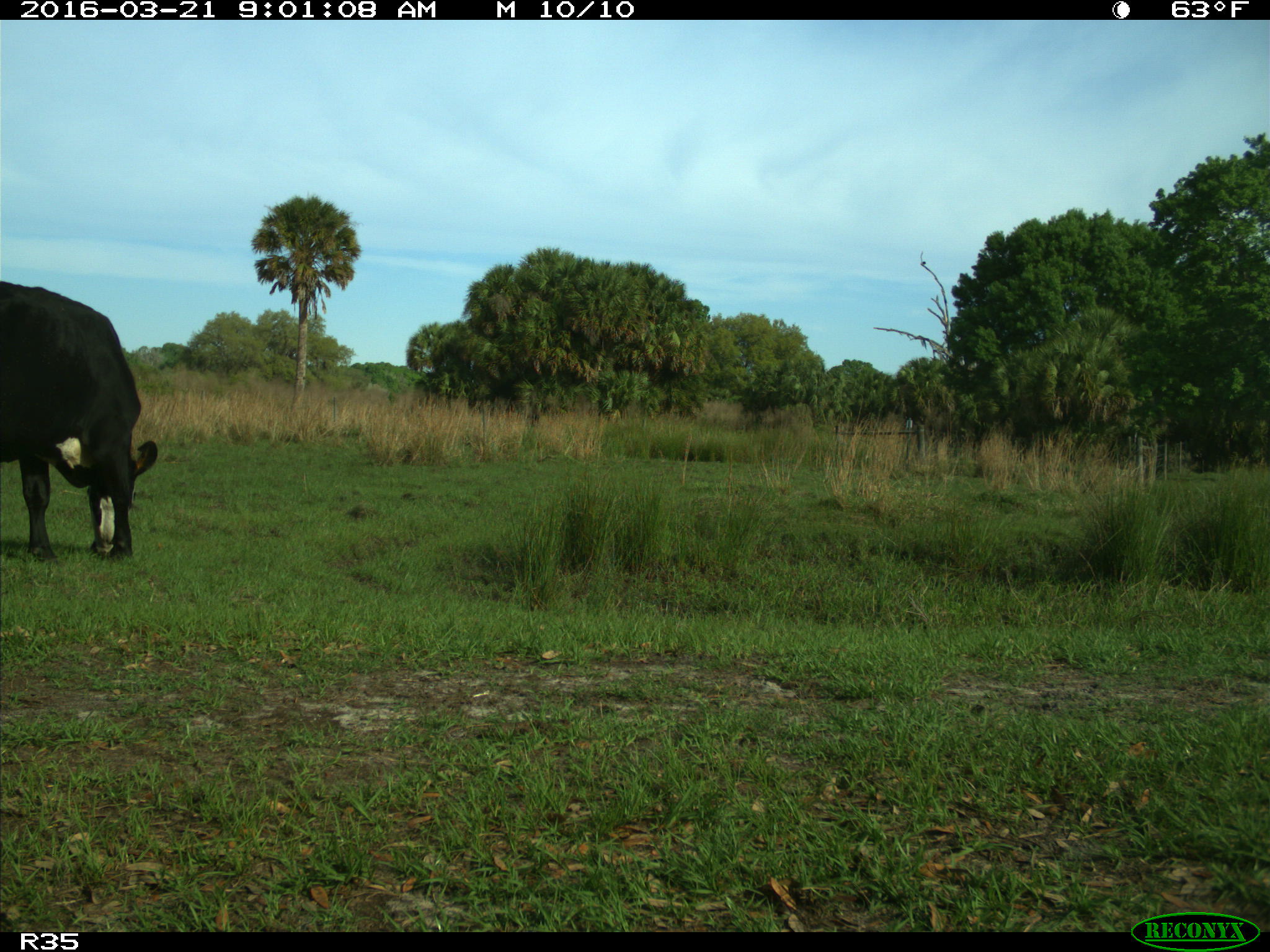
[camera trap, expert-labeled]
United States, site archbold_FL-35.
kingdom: Animalia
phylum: Chordata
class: Mammalia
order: Artiodactyla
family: Bovidae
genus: Bos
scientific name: Bos taurus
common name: domestic cow